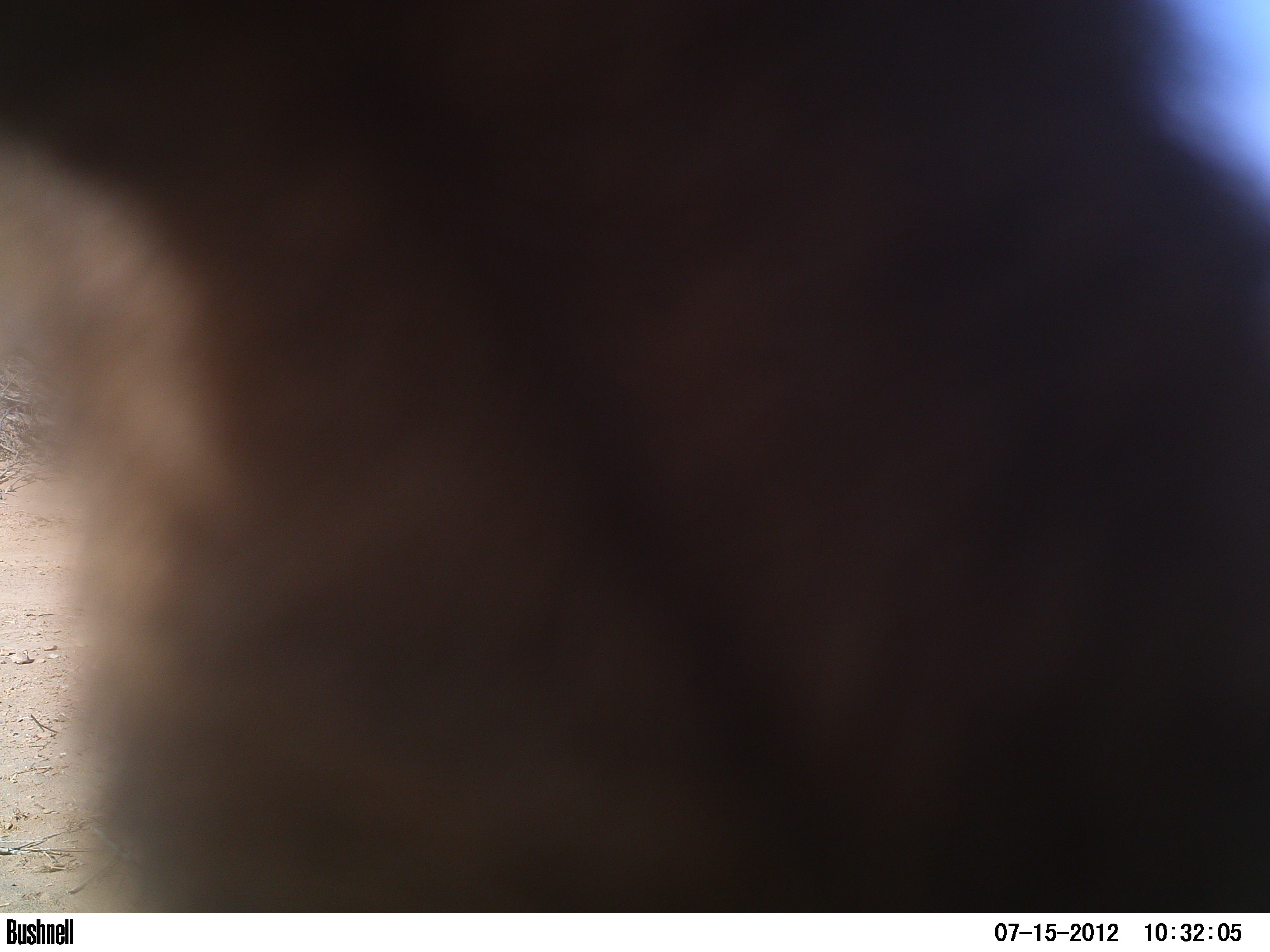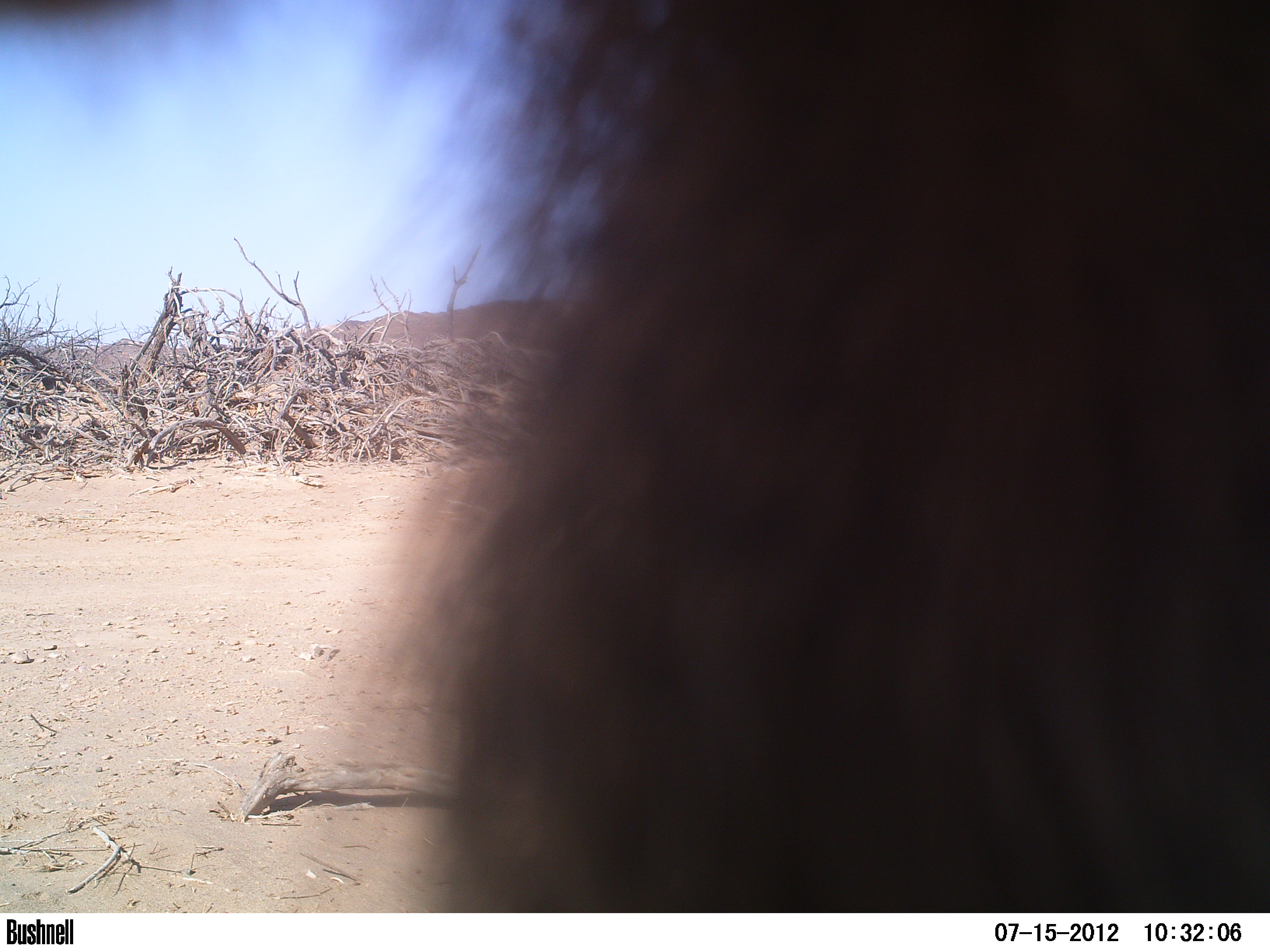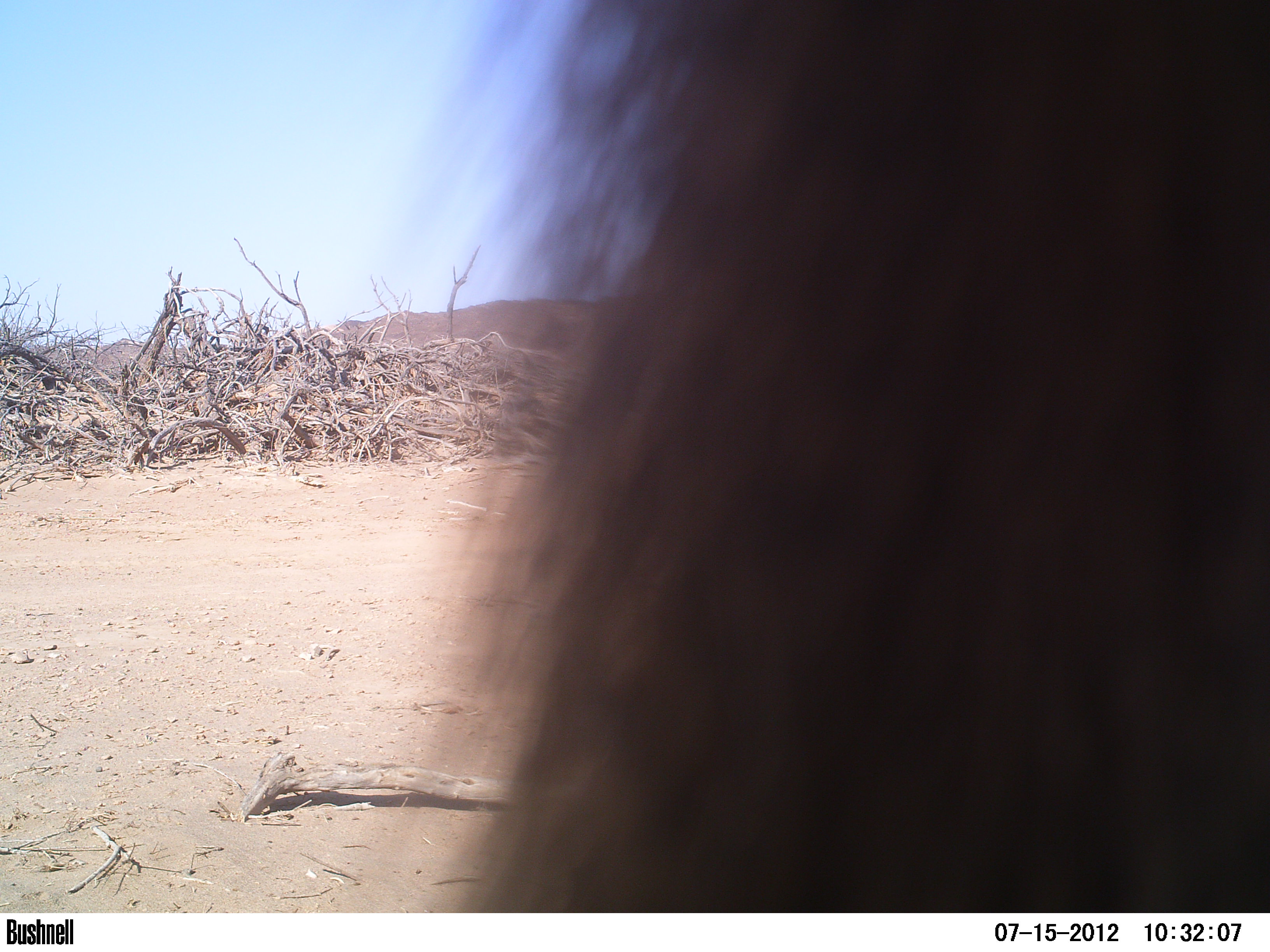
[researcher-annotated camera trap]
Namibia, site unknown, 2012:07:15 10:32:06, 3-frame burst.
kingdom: Animalia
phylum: Chordata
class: Mammalia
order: Carnivora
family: Herpestidae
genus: Herpestes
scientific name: Herpestes sanguineus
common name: common slender mongoose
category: galerella sanguinea